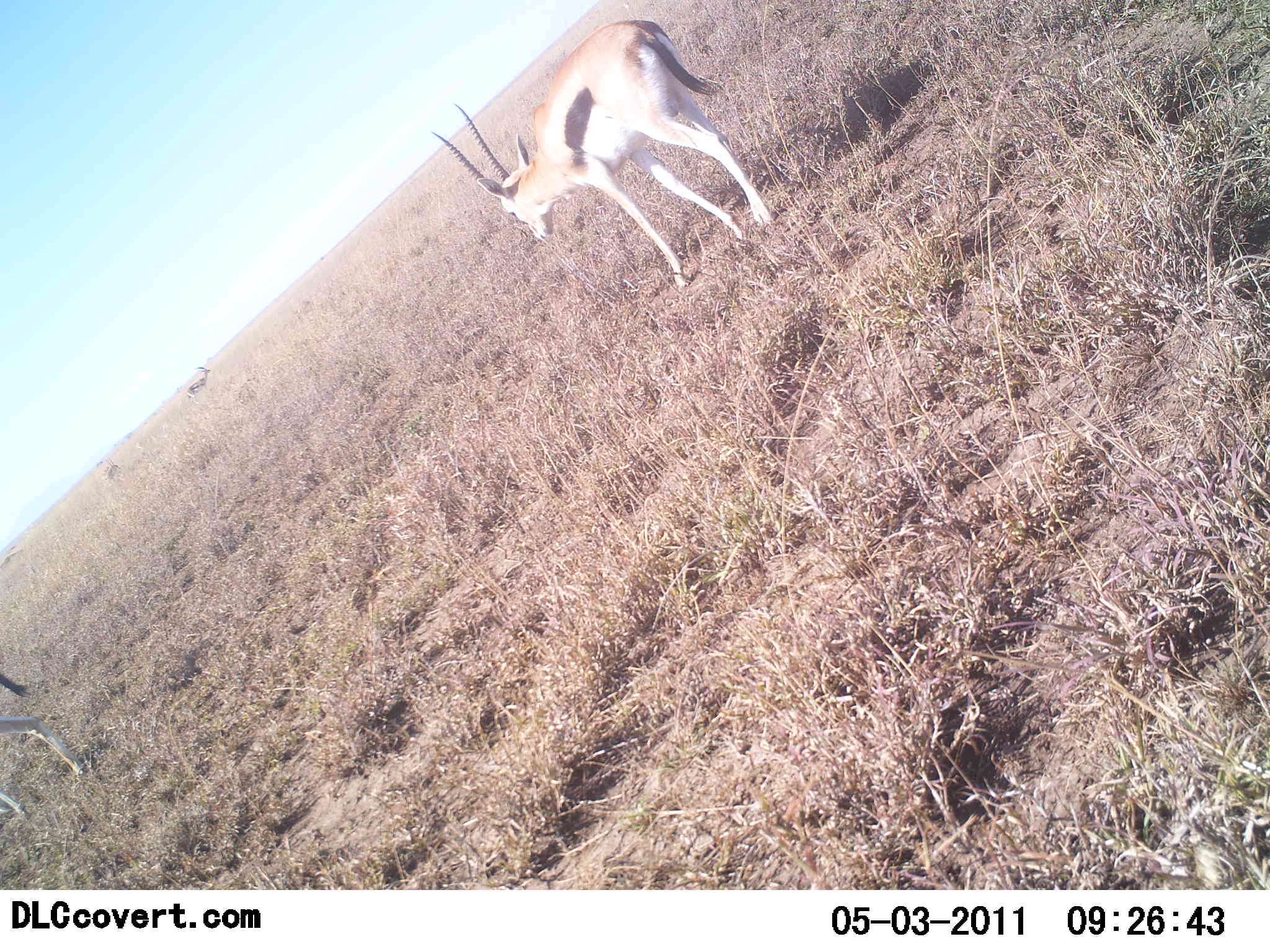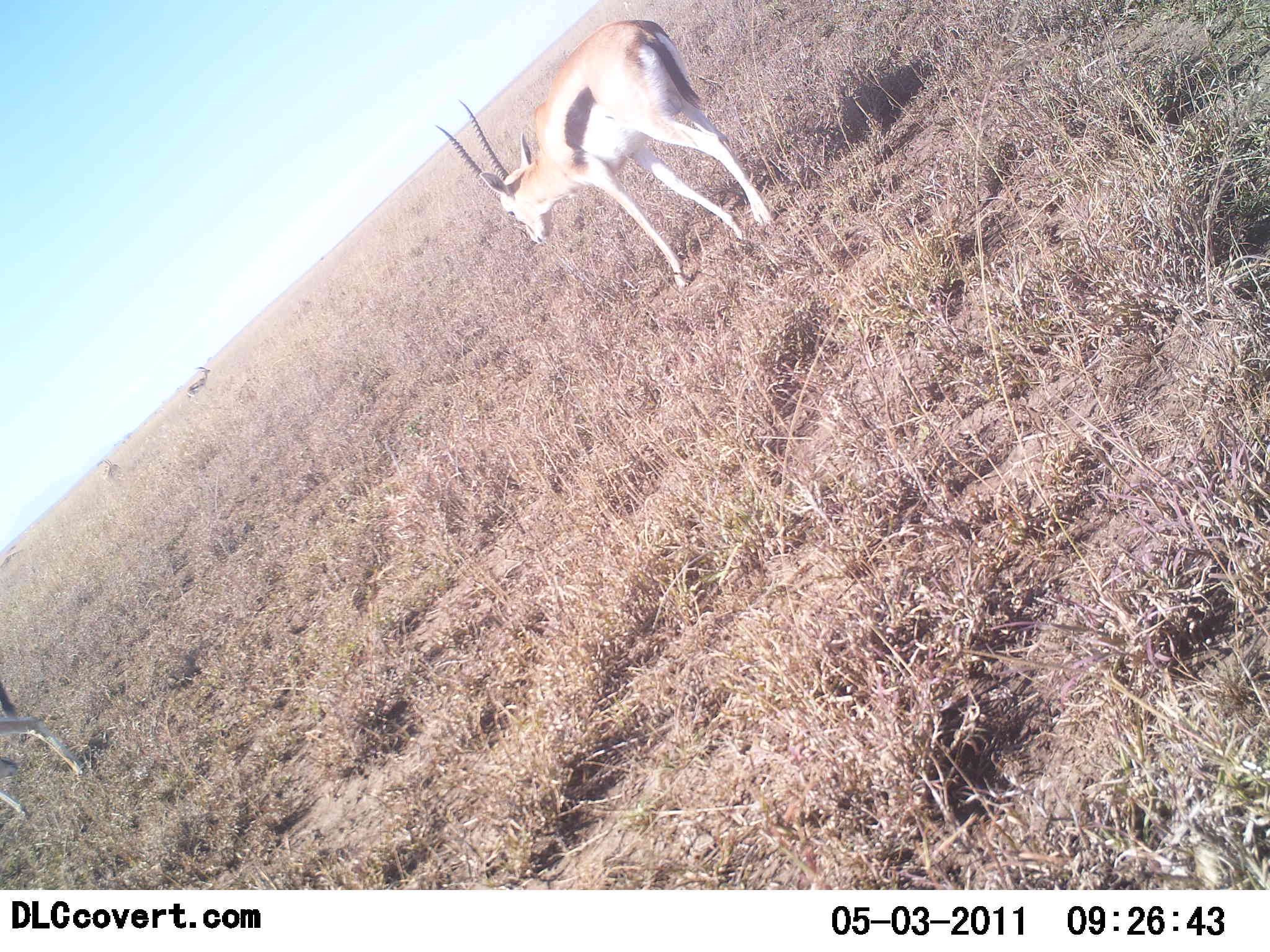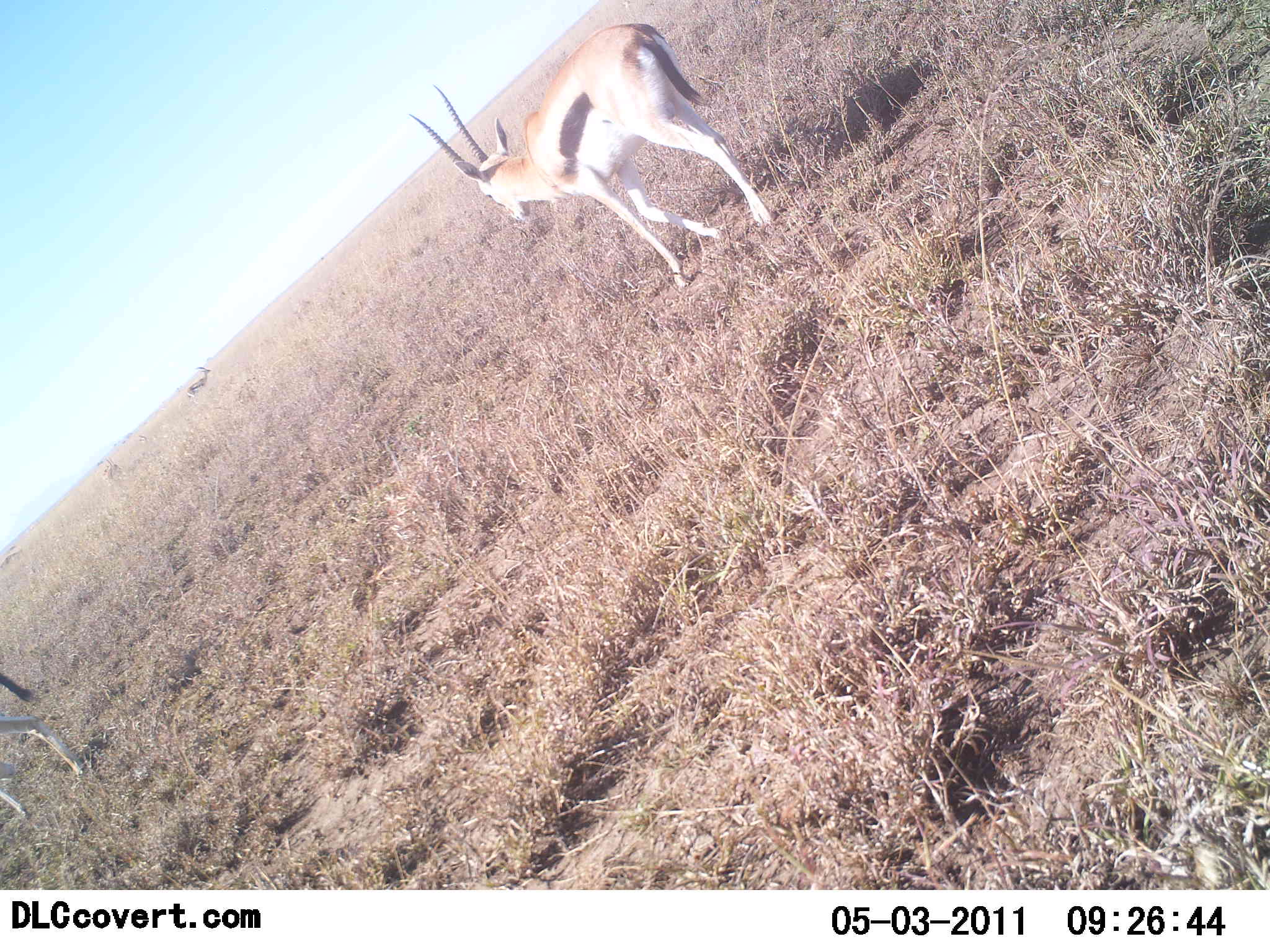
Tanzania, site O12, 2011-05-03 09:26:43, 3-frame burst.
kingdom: Animalia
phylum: Chordata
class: Mammalia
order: Artiodactyla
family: Bovidae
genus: Eudorcas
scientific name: Eudorcas thomsonii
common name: thomson's gazelle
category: gazellethomsons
Gazellethomsons (thomson's gazelle) (Eudorcas thomsonii), count 3. Behavior (volunteer vote fractions): standing 80%, resting 0%, moving 30%, interacting 0%. Young present (vote fraction): 0%. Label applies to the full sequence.